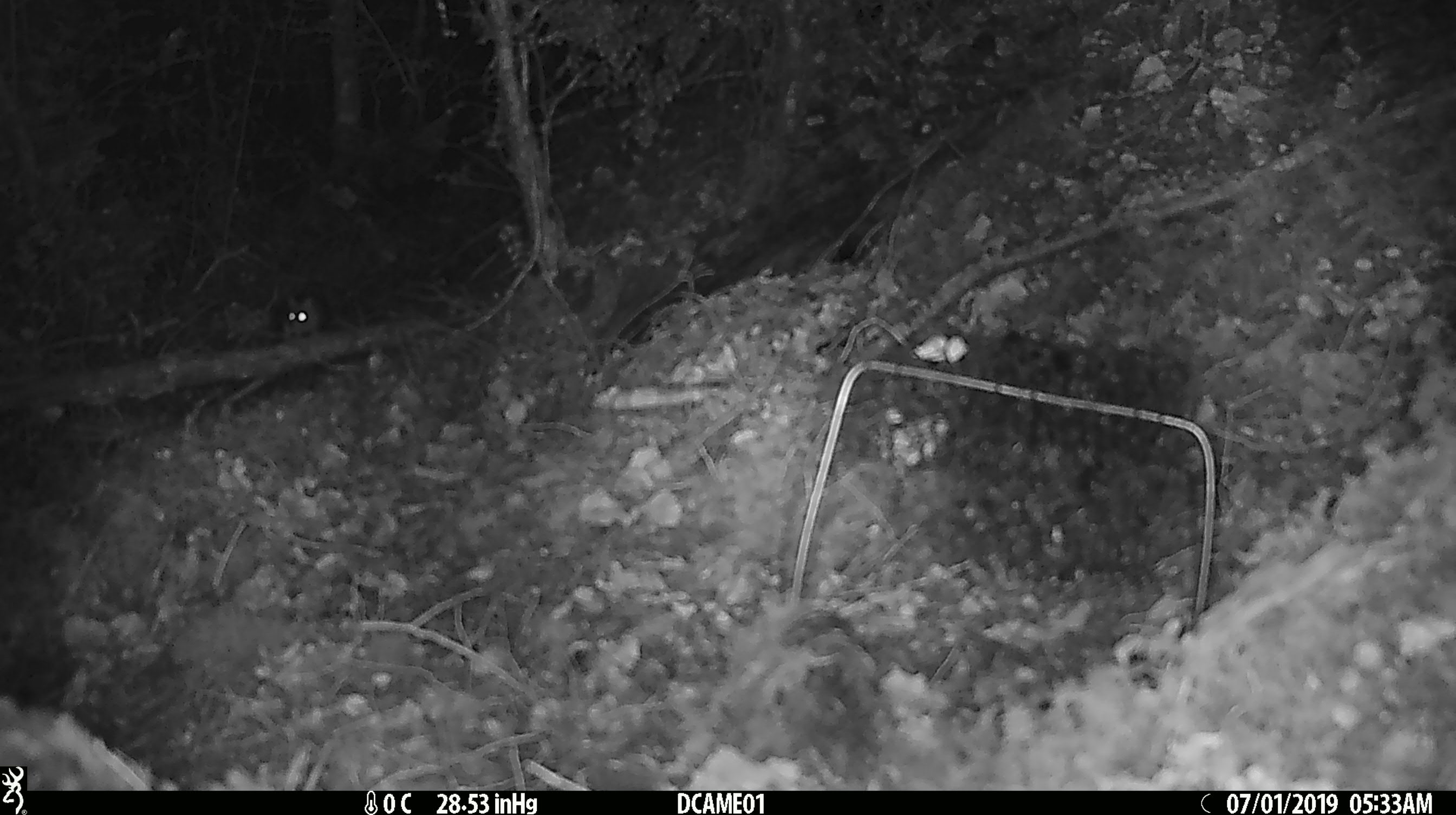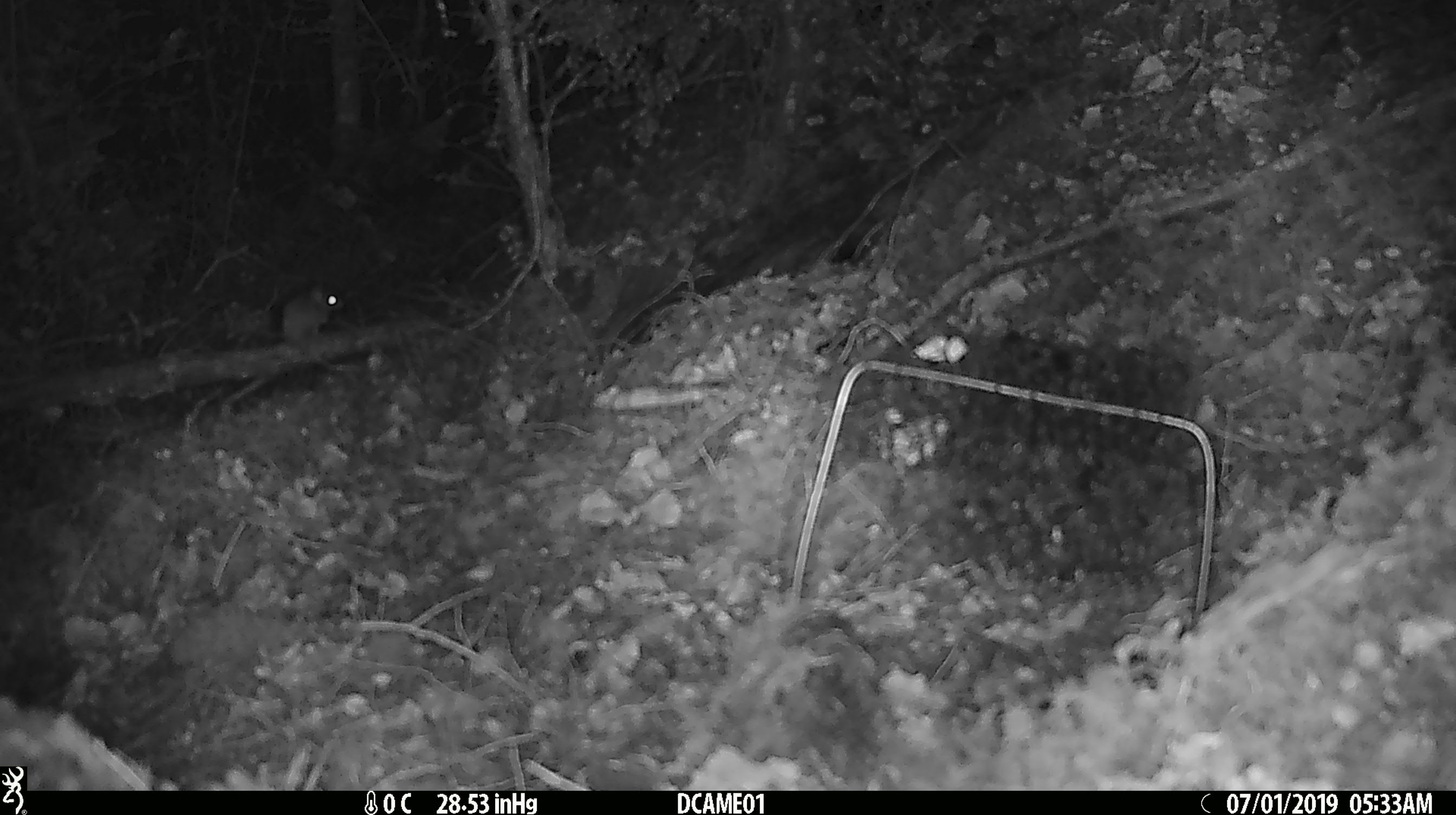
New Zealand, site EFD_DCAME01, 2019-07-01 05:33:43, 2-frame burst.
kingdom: Animalia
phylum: Chordata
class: Mammalia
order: Rodentia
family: Muridae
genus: Mus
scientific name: Mus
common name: mouse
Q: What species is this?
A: Mouse (Mus).